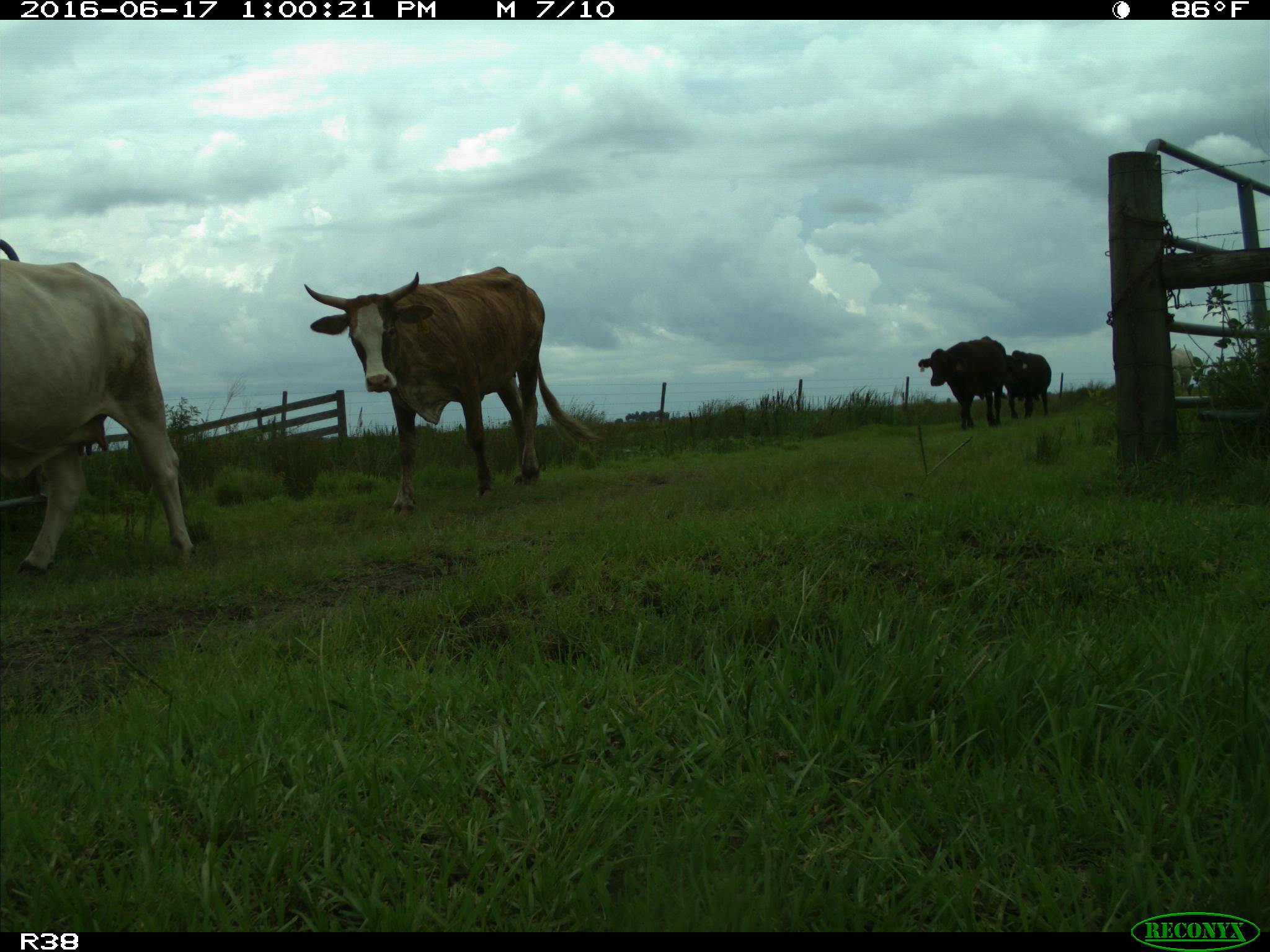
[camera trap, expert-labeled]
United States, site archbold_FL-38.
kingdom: Animalia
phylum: Chordata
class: Mammalia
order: Artiodactyla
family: Bovidae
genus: Bos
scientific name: Bos taurus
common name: domestic cow